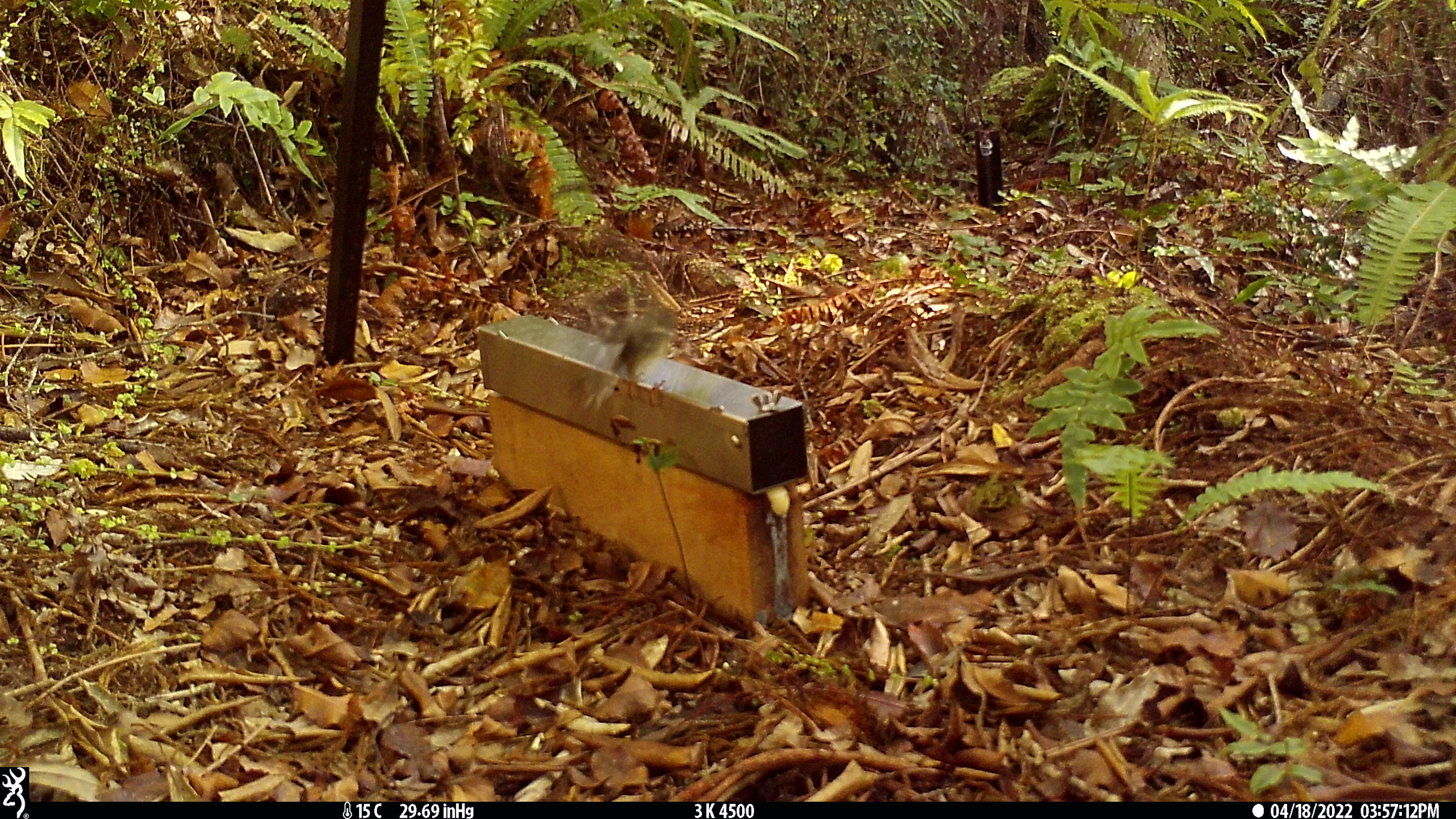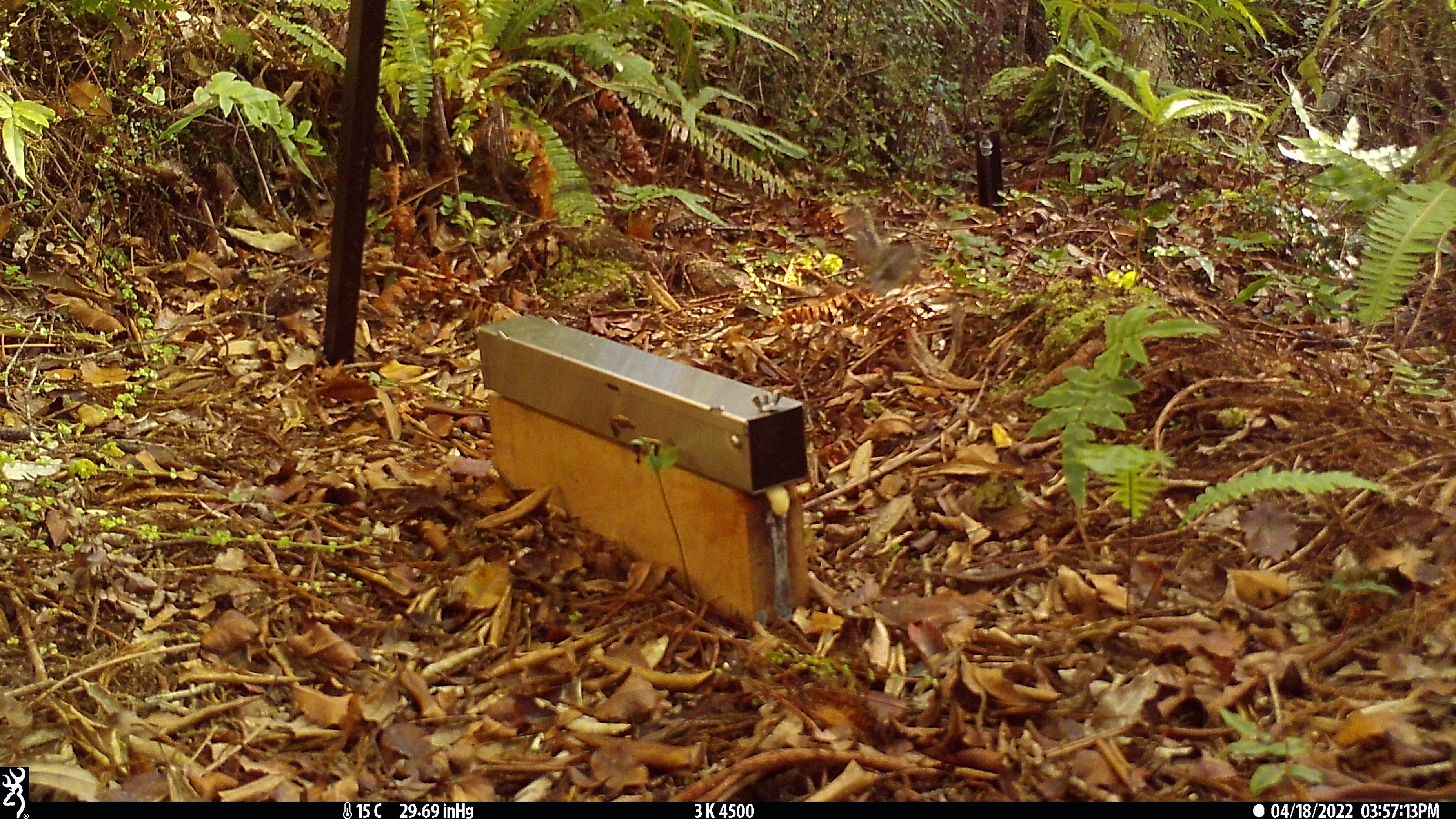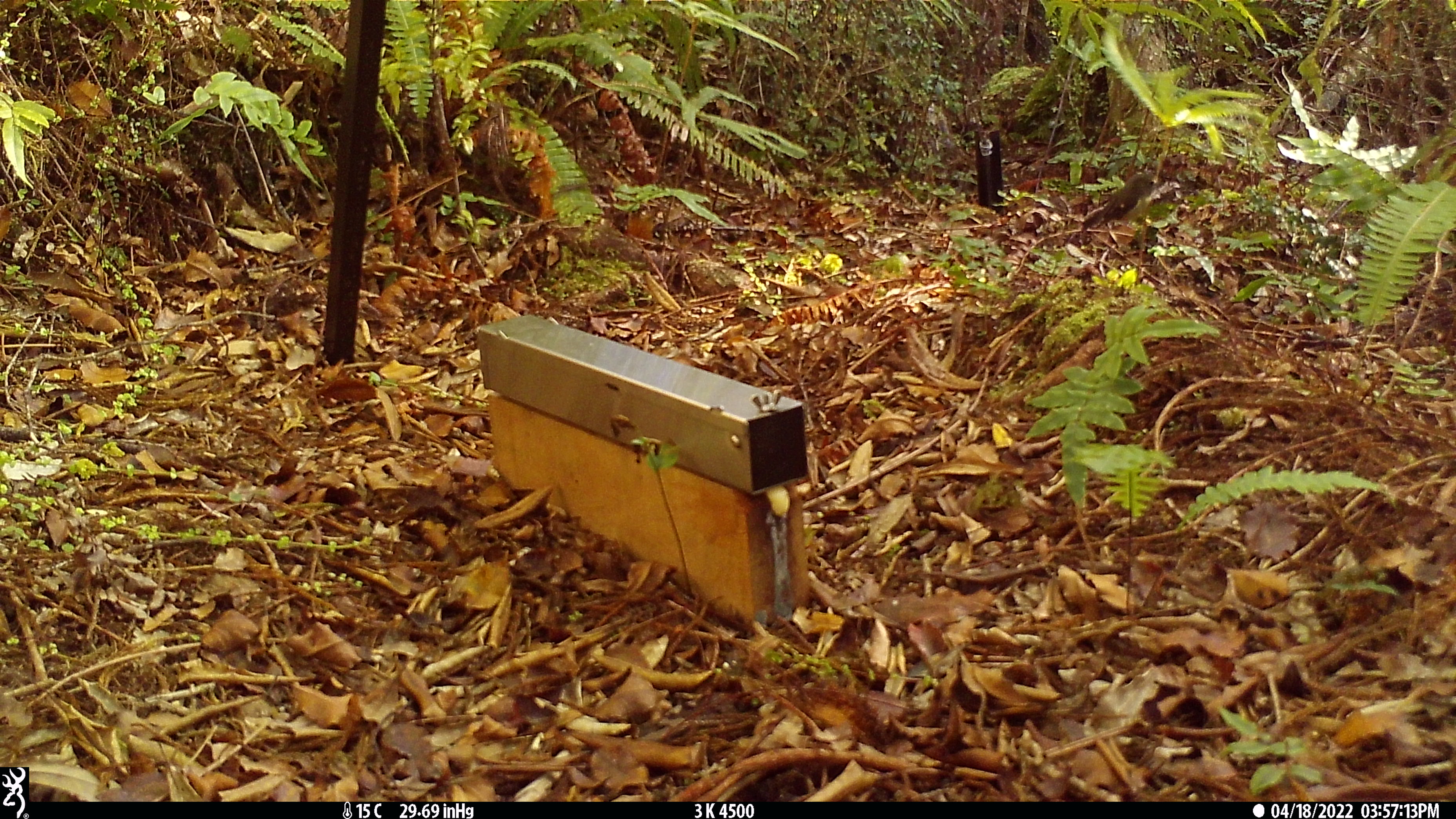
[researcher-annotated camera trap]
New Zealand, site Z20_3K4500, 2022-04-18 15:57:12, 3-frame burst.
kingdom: Animalia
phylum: Chordata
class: Aves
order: Passeriformes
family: Petroicidae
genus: Petroica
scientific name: Petroica macrocephala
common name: tomtit